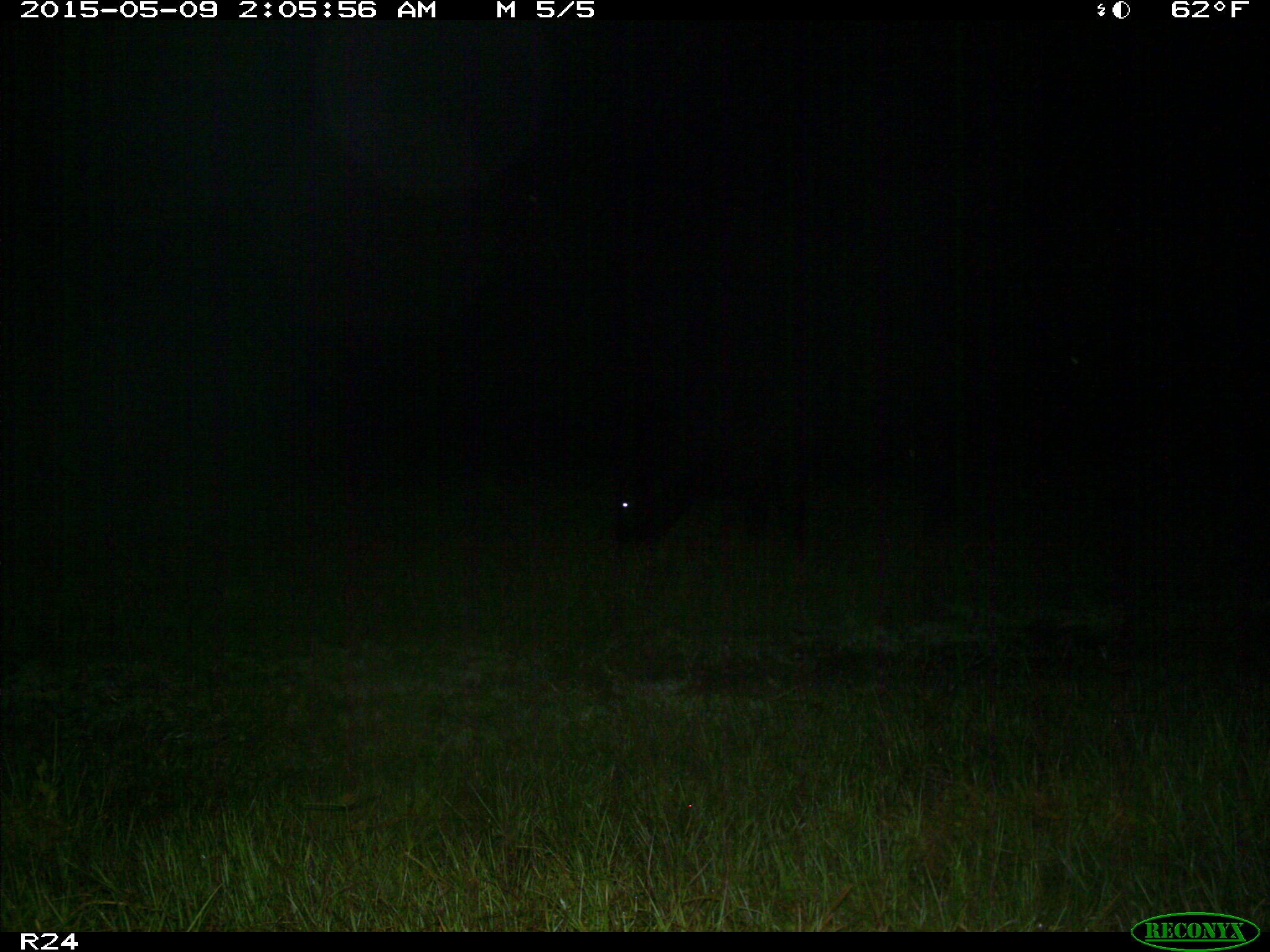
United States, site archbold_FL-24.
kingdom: Animalia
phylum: Chordata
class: Mammalia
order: Artiodactyla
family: Bovidae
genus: Bos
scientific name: Bos taurus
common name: domestic cow